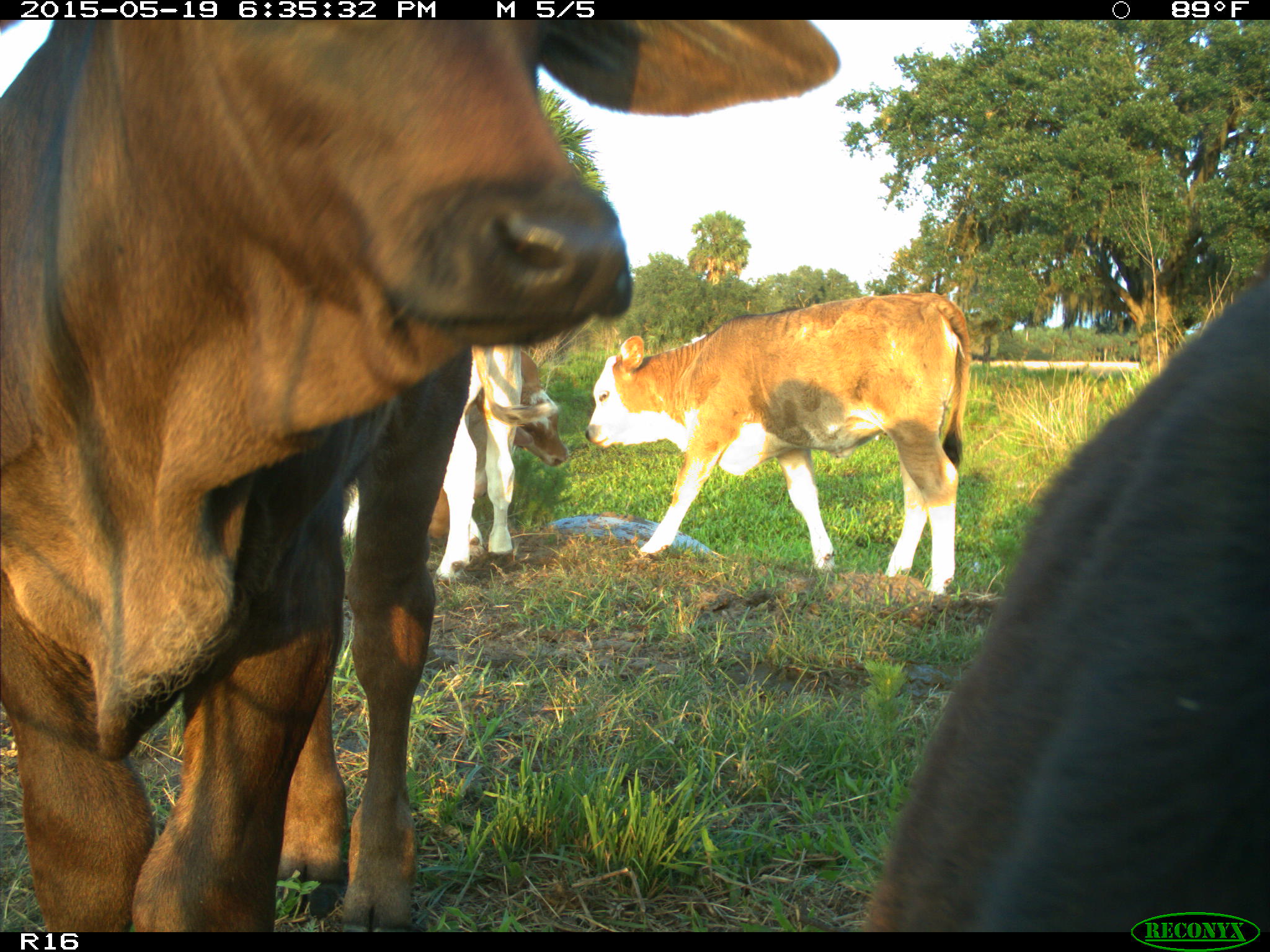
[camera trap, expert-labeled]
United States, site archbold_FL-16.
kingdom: Animalia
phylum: Chordata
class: Mammalia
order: Artiodactyla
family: Bovidae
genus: Bos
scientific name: Bos taurus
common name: domestic cow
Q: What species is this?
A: Bos taurus (domestic cow).